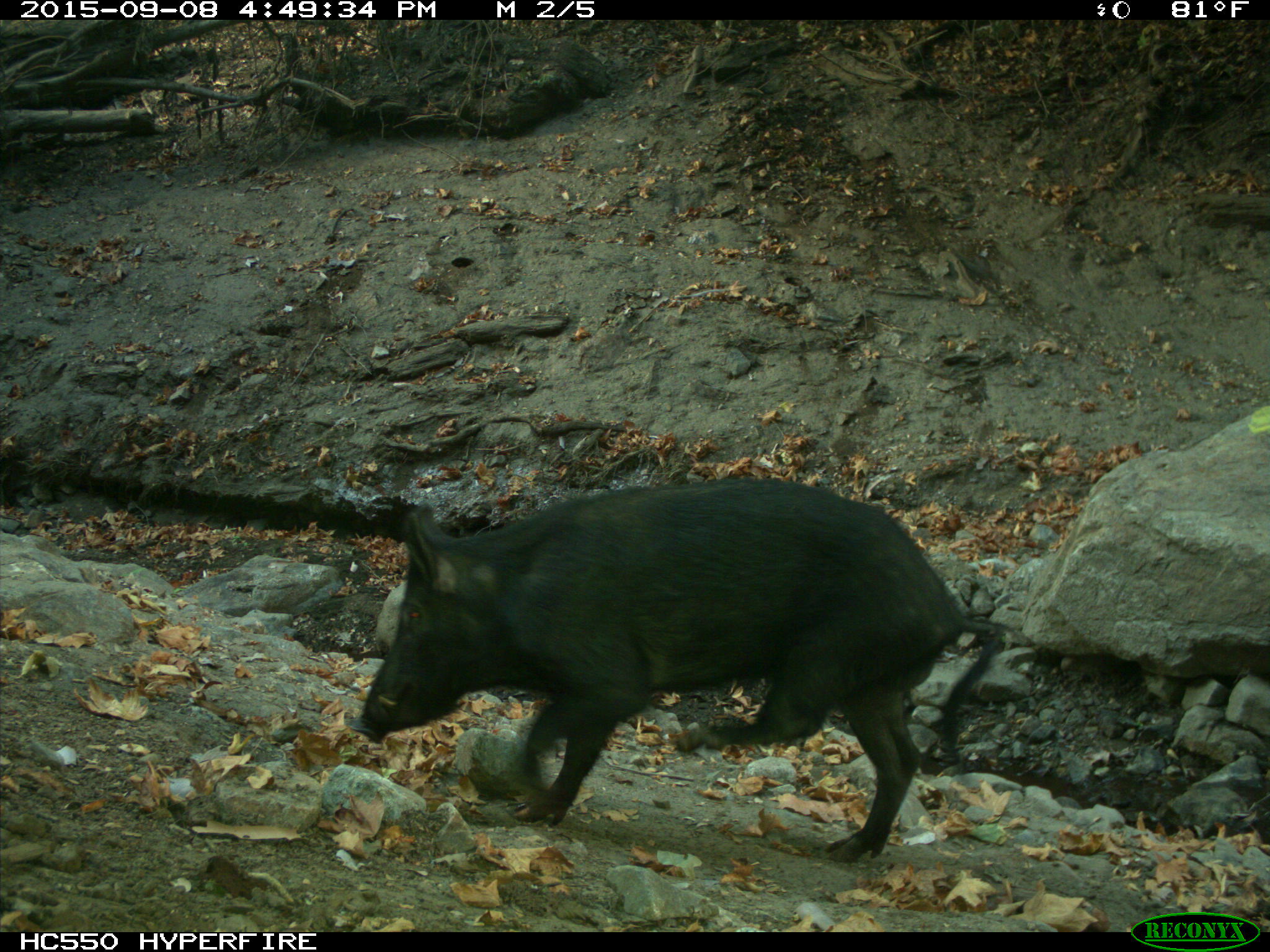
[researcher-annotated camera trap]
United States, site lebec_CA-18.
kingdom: Animalia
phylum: Chordata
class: Mammalia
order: Artiodactyla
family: Suidae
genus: Sus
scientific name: Sus scrofa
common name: wild boar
Sus scrofa (wild boar).